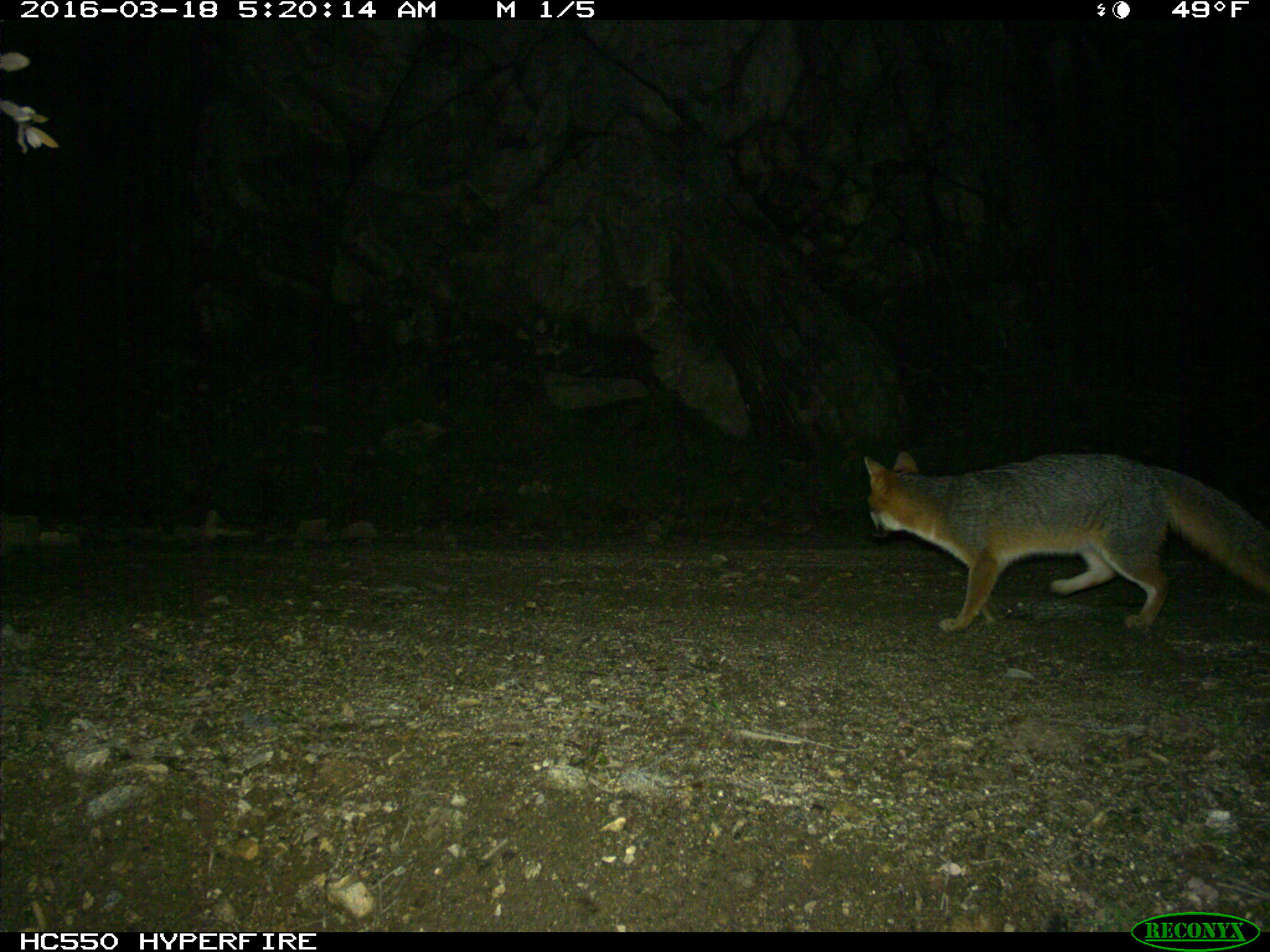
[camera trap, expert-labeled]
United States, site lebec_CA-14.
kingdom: Animalia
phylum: Chordata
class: Mammalia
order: Carnivora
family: Canidae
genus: Urocyon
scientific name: Urocyon cinereoargenteus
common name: gray fox